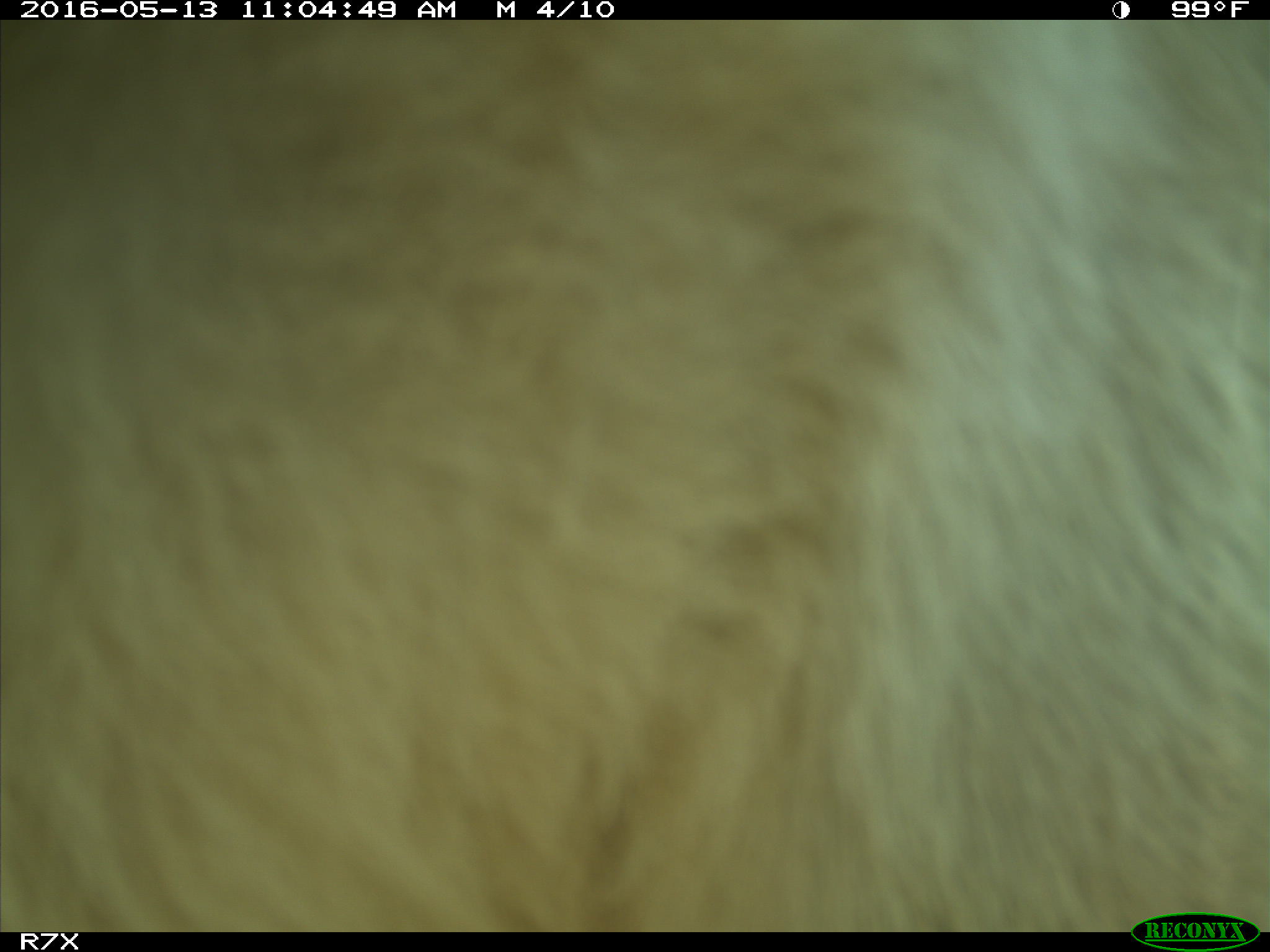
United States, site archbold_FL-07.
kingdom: Animalia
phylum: Chordata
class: Mammalia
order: Artiodactyla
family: Bovidae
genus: Bos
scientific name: Bos taurus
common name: domestic cow